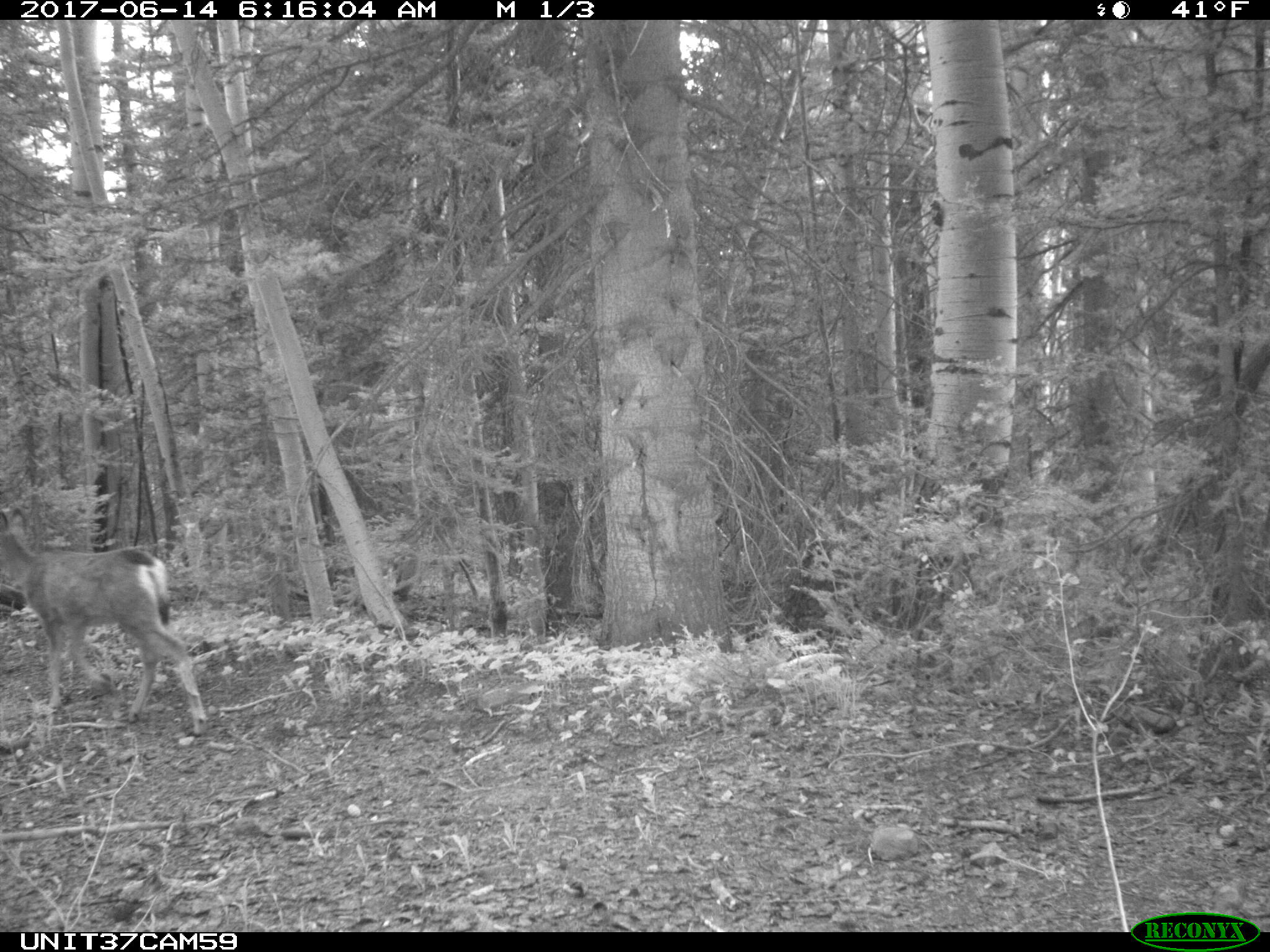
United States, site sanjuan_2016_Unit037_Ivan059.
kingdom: Animalia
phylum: Chordata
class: Mammalia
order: Artiodactyla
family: Cervidae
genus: Odocoileus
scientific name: Odocoileus hemionus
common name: mule deer